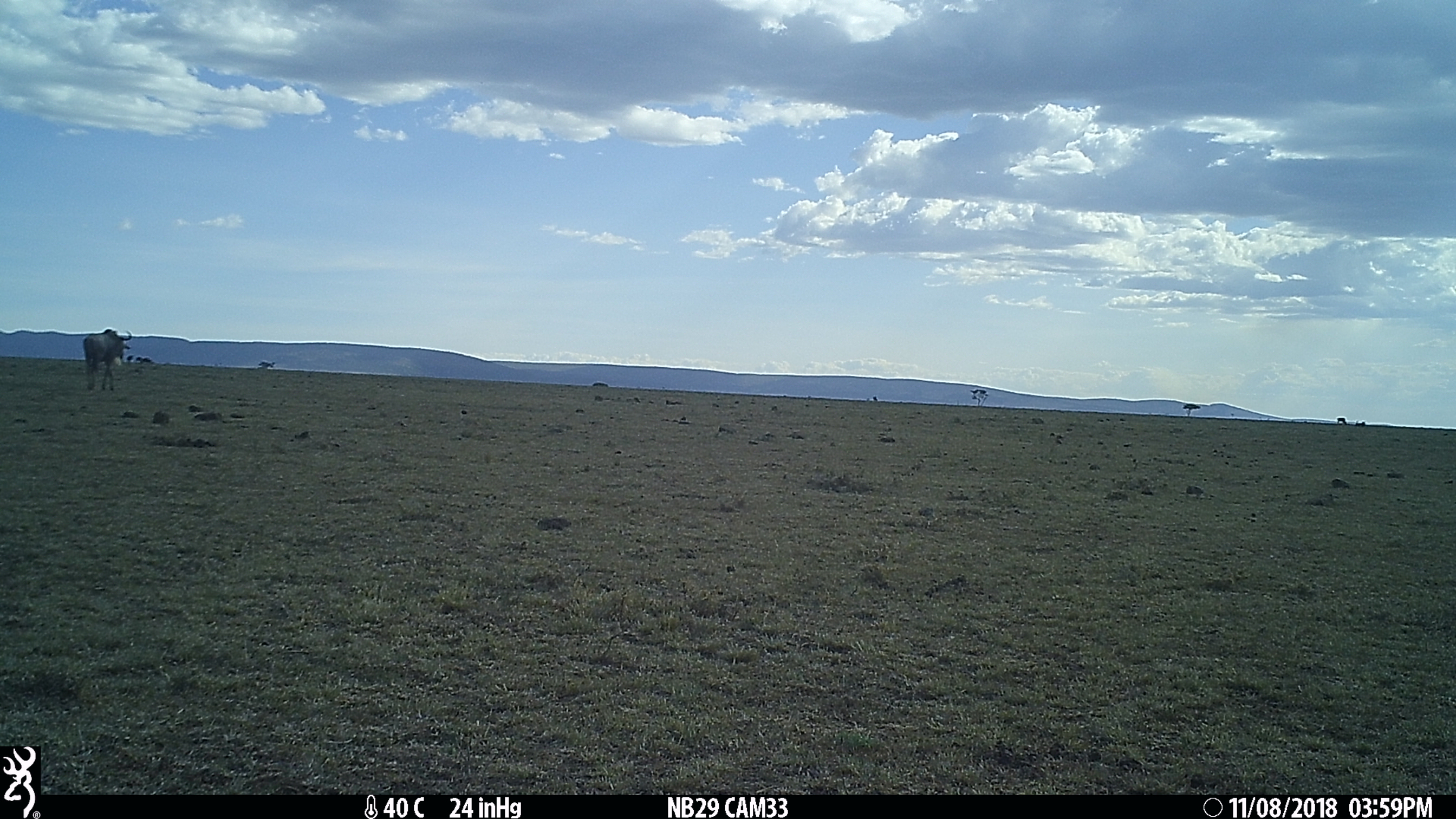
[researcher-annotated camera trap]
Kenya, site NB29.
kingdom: Animalia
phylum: Chordata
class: Mammalia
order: Artiodactyla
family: Bovidae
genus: Connochaetes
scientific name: Connochaetes taurinus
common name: blue wildebeest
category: wildebeest